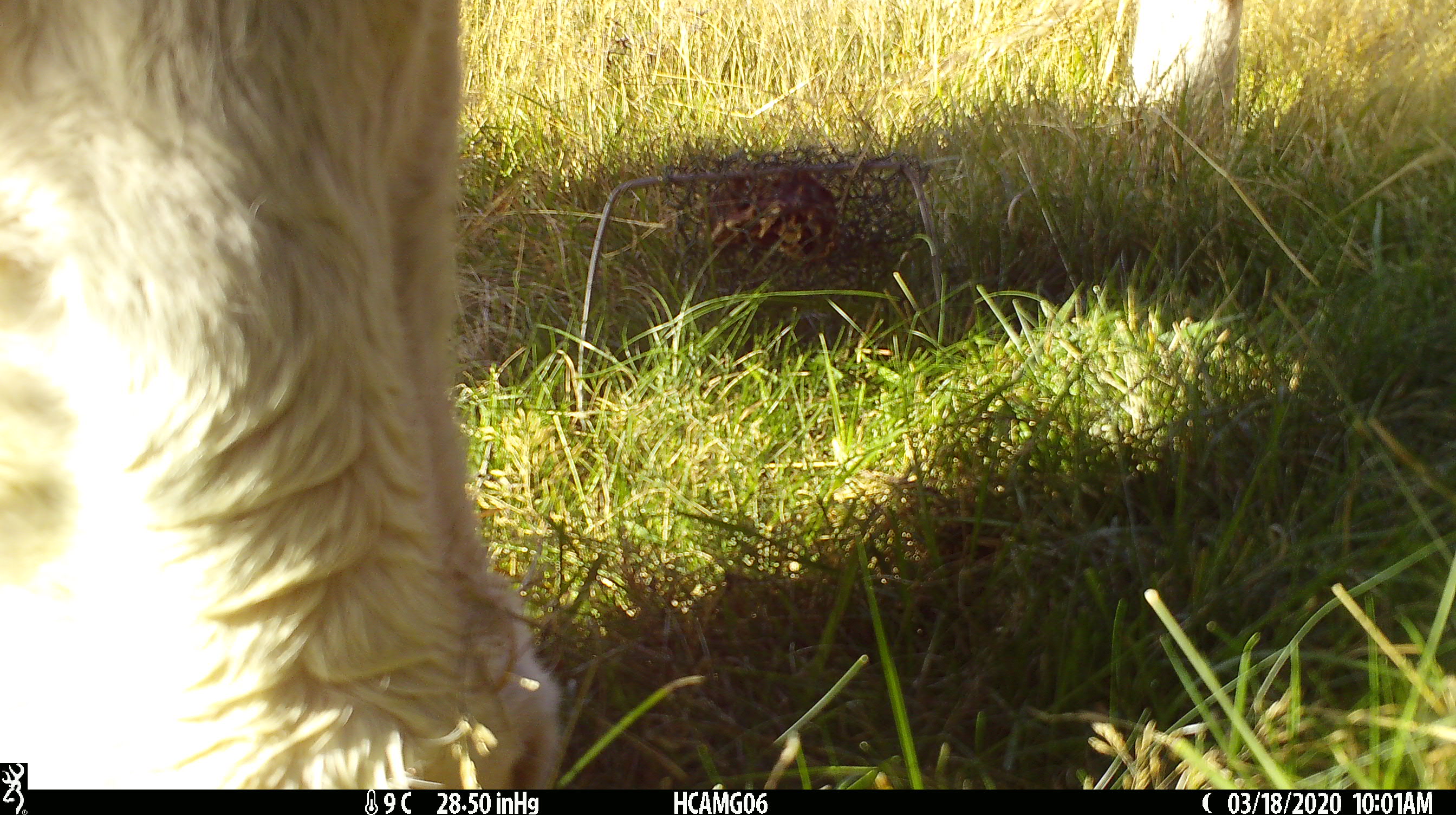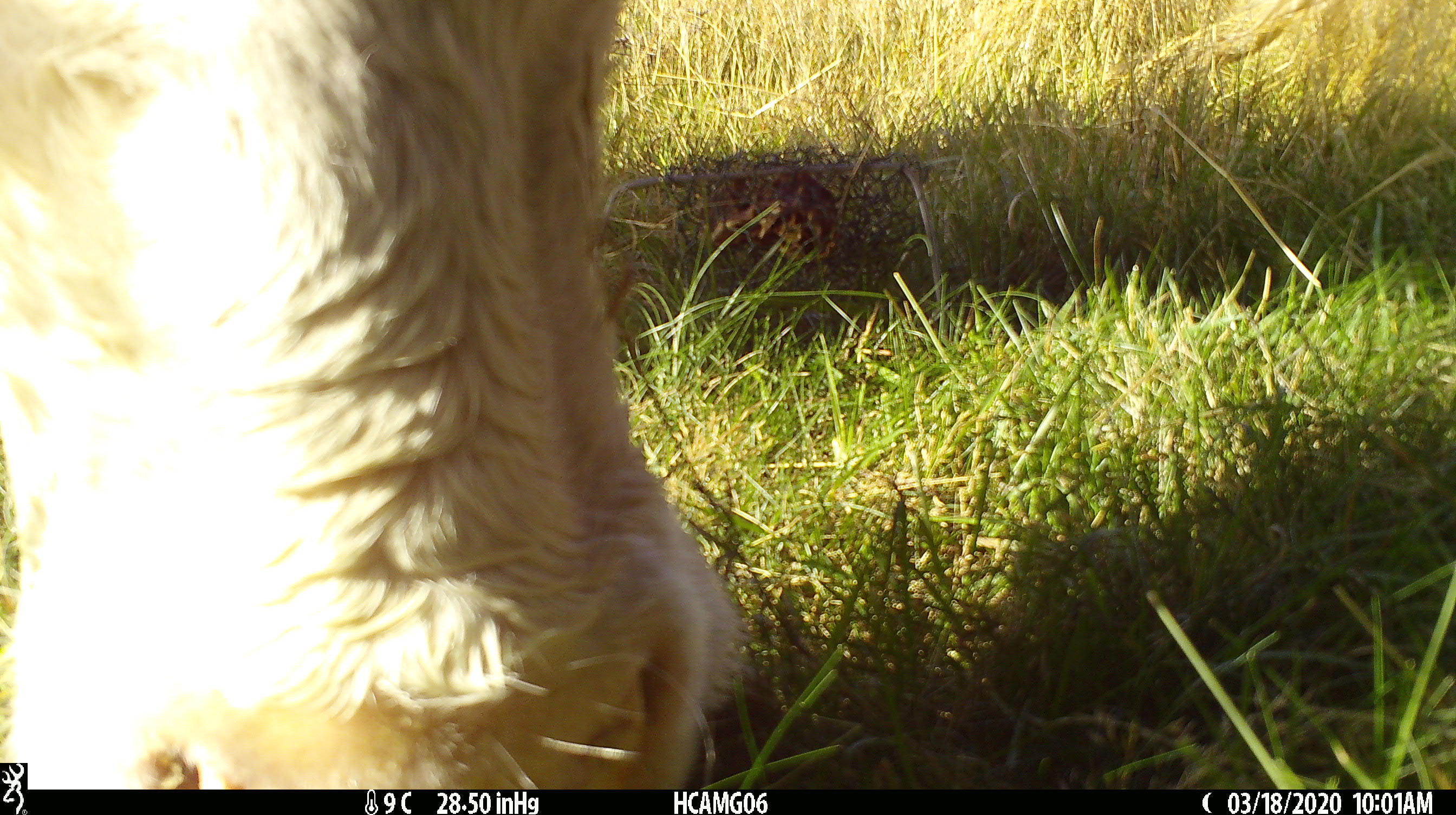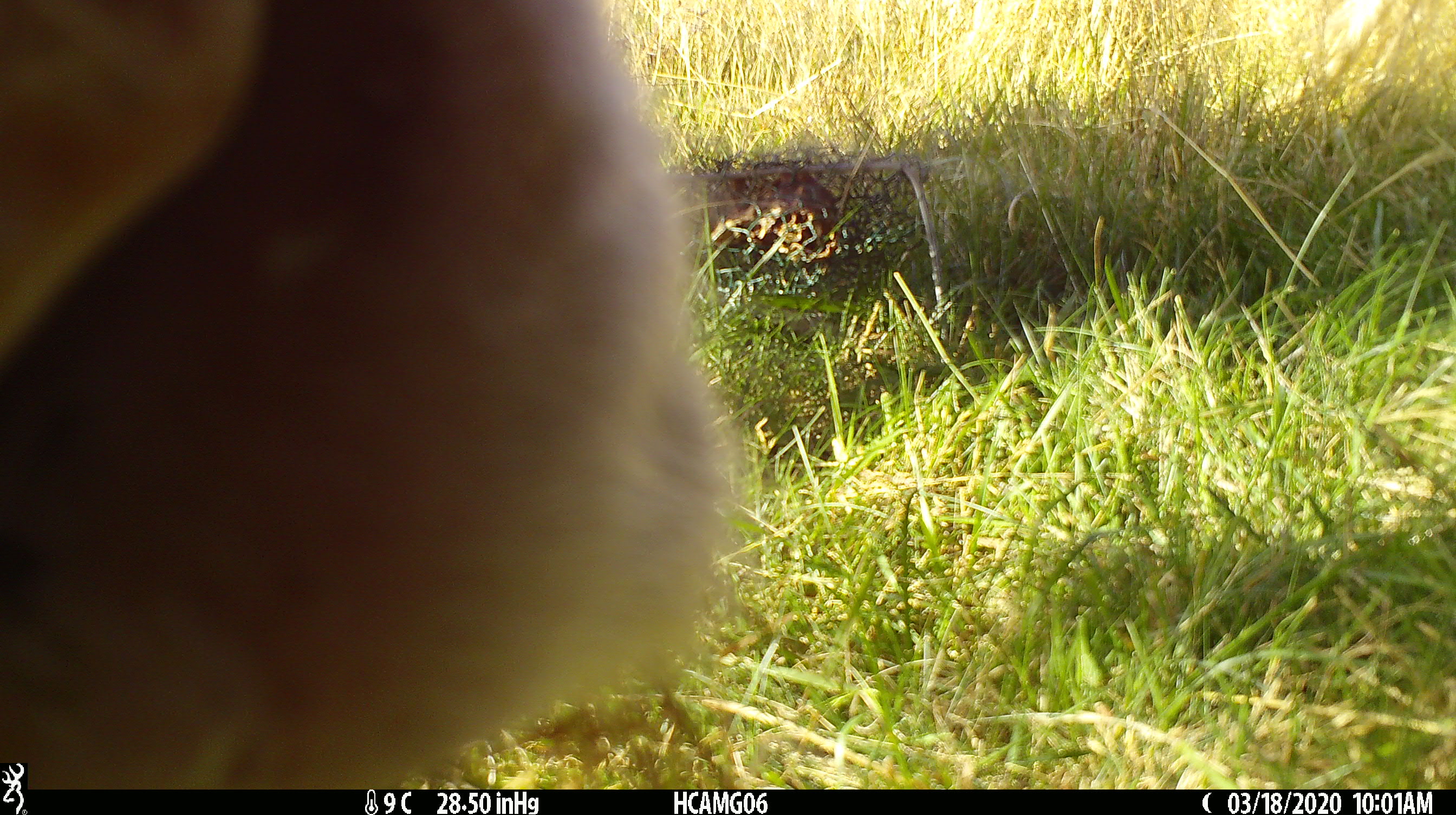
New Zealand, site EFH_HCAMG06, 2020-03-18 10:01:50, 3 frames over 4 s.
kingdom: Animalia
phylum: Chordata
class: Mammalia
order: Artiodactyla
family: Bovidae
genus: Bos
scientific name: Bos taurus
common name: domestic cow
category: cow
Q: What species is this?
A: Cow (domestic cow) (Bos taurus).